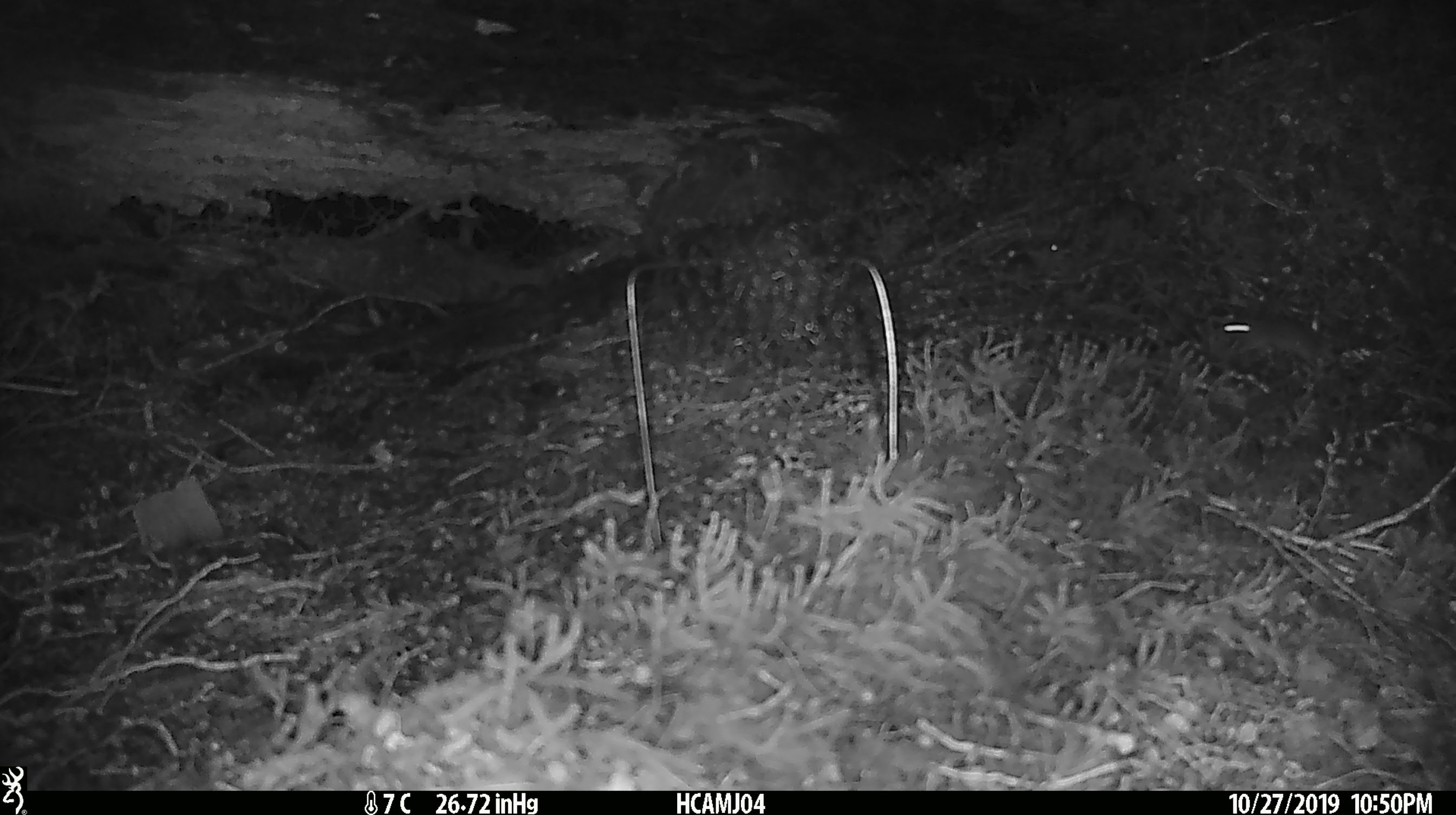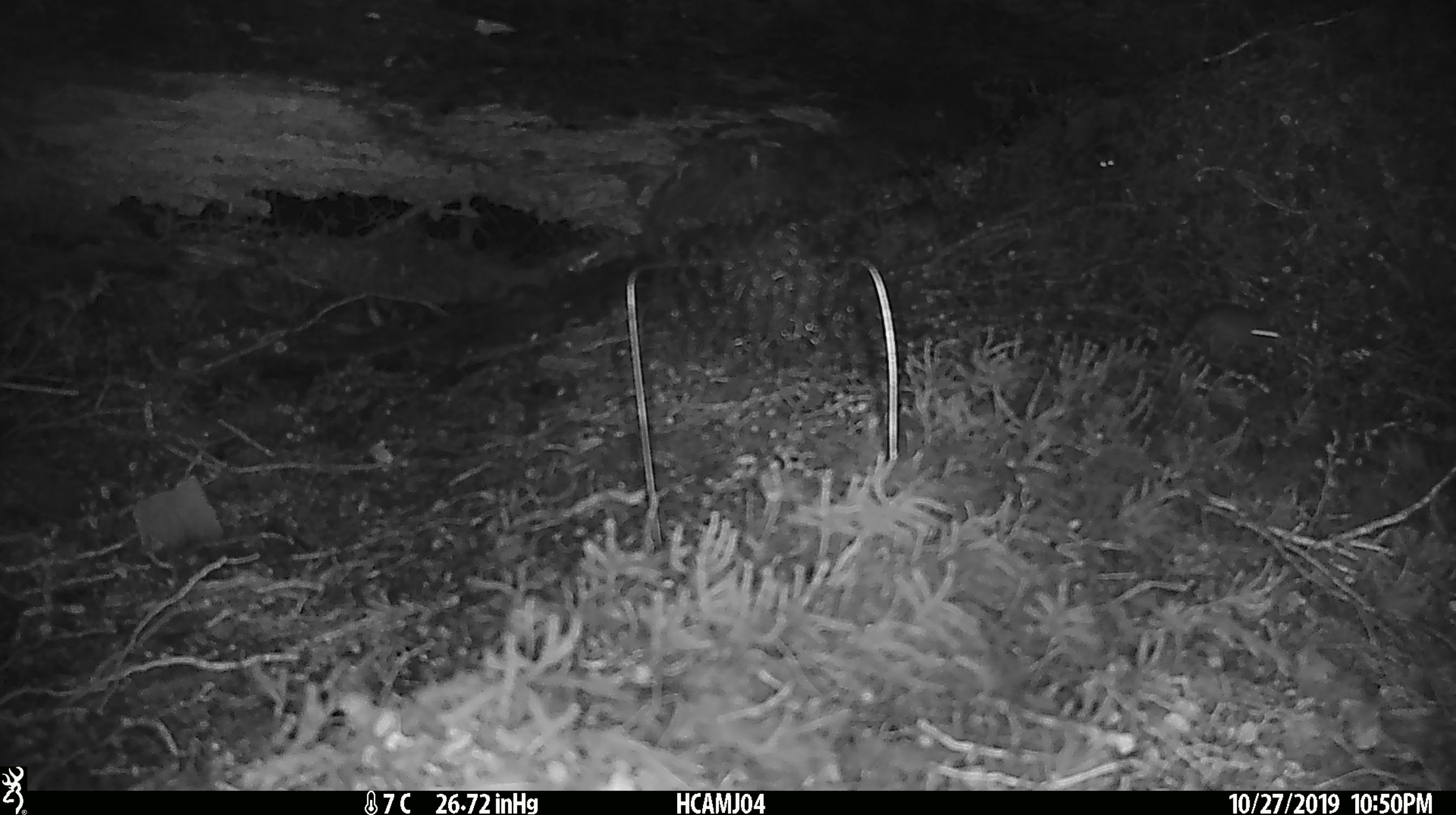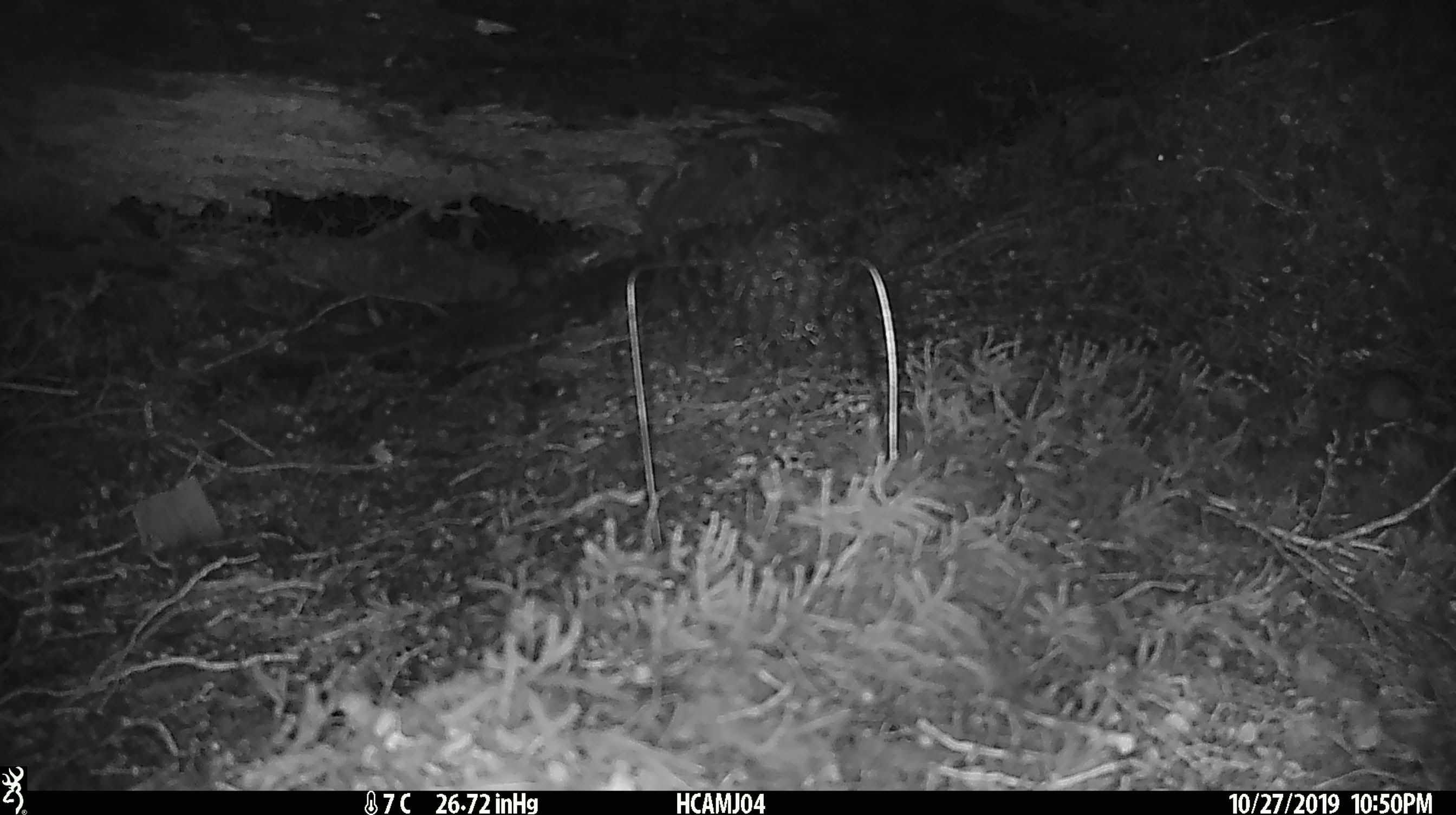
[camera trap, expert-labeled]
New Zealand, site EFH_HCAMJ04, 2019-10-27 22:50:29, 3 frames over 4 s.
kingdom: Animalia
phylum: Chordata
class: Mammalia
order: Rodentia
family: Muridae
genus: Mus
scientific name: Mus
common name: mouse